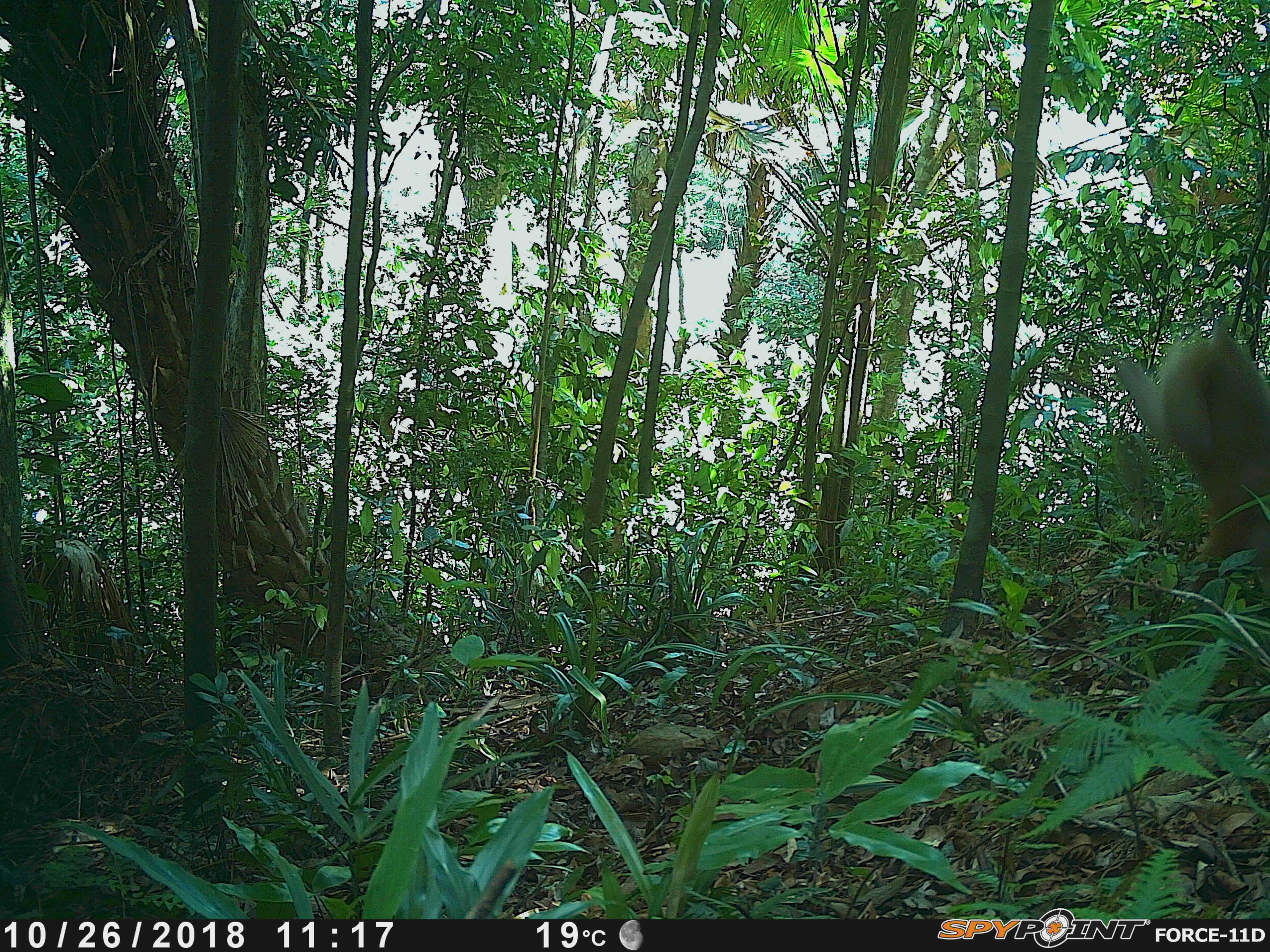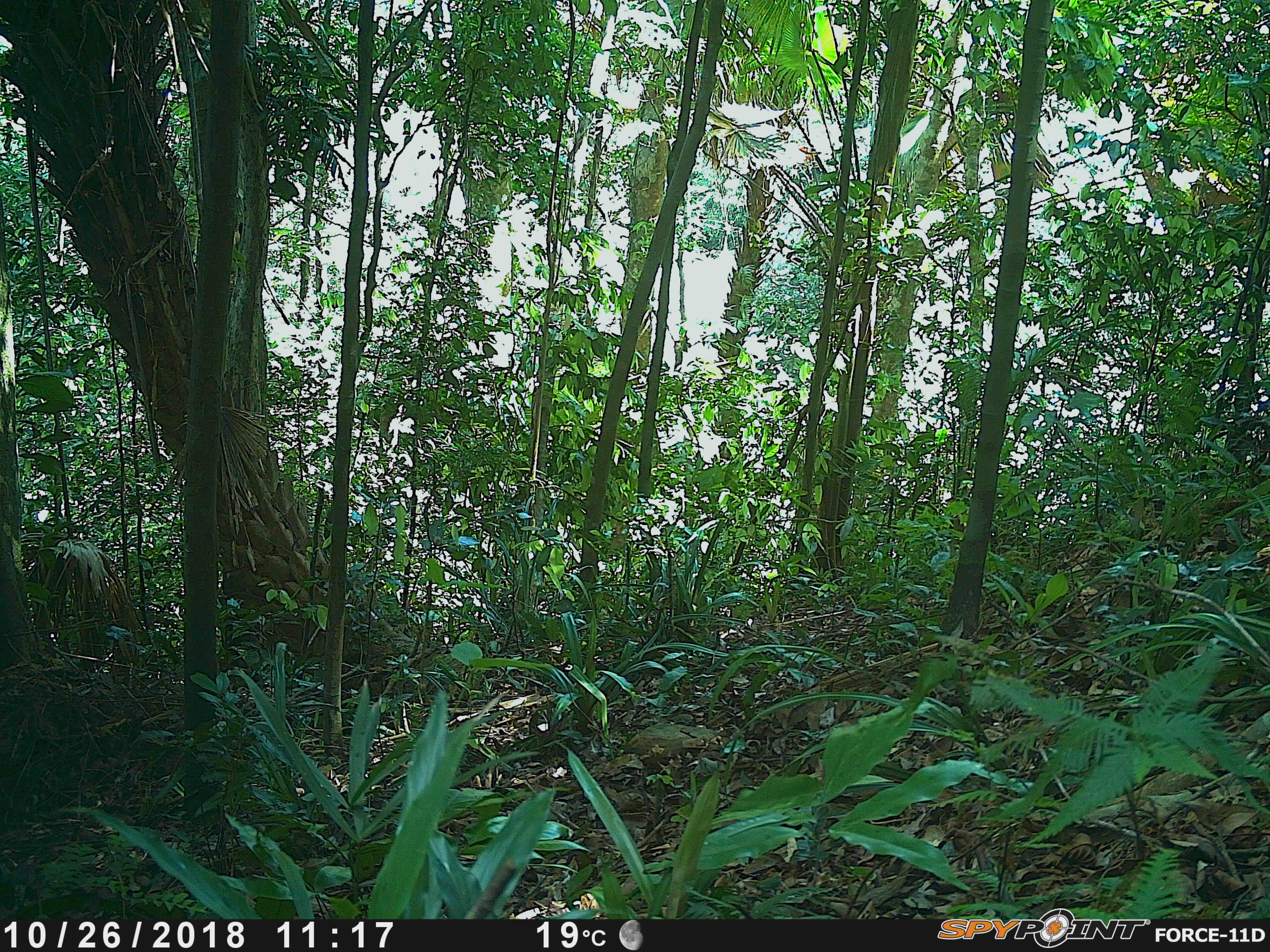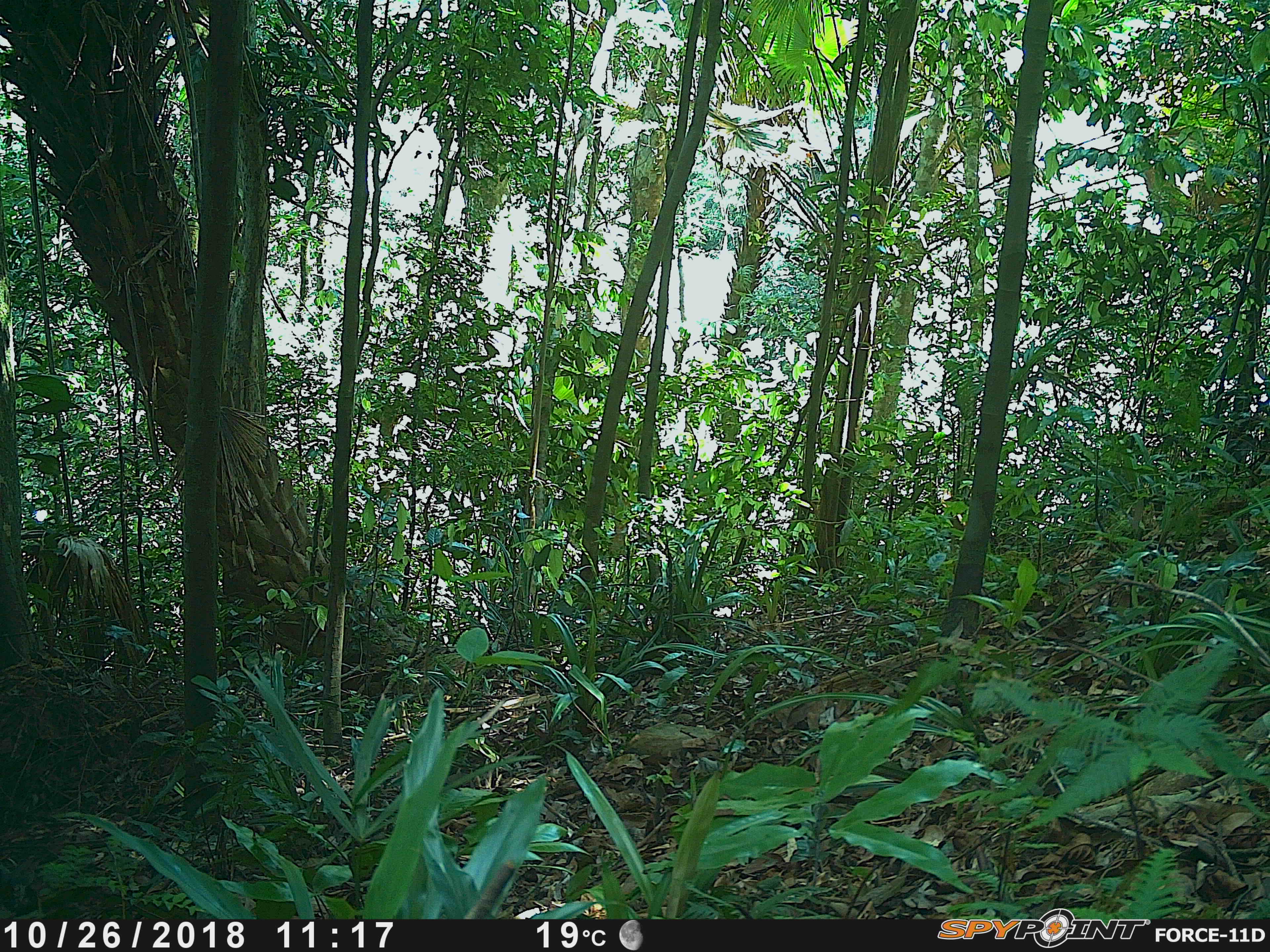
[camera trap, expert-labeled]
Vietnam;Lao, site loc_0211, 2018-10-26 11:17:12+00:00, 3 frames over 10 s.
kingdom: Animalia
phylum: Chordata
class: Mammalia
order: Primates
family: Cercopithecidae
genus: Macaca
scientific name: Macaca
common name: macaque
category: unidentified macaque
Unidentified macaque (macaque) (Macaca). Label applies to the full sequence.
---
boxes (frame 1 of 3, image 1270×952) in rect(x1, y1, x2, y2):
unidentified macaque: rect(1115, 315, 1270, 610)